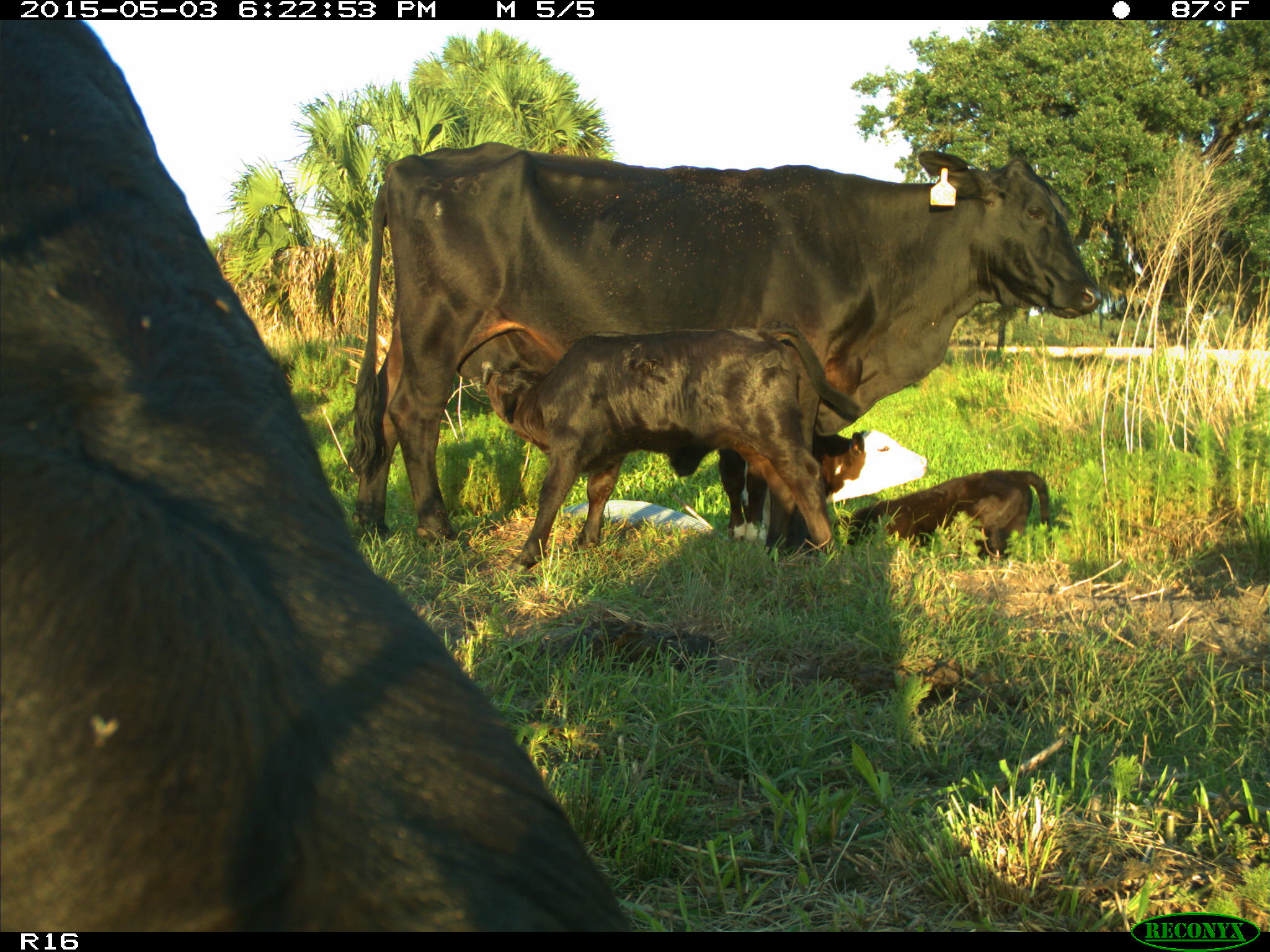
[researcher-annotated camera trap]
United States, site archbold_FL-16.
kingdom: Animalia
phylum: Chordata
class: Mammalia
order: Artiodactyla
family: Bovidae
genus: Bos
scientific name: Bos taurus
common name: domestic cow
Bos taurus (domestic cow).